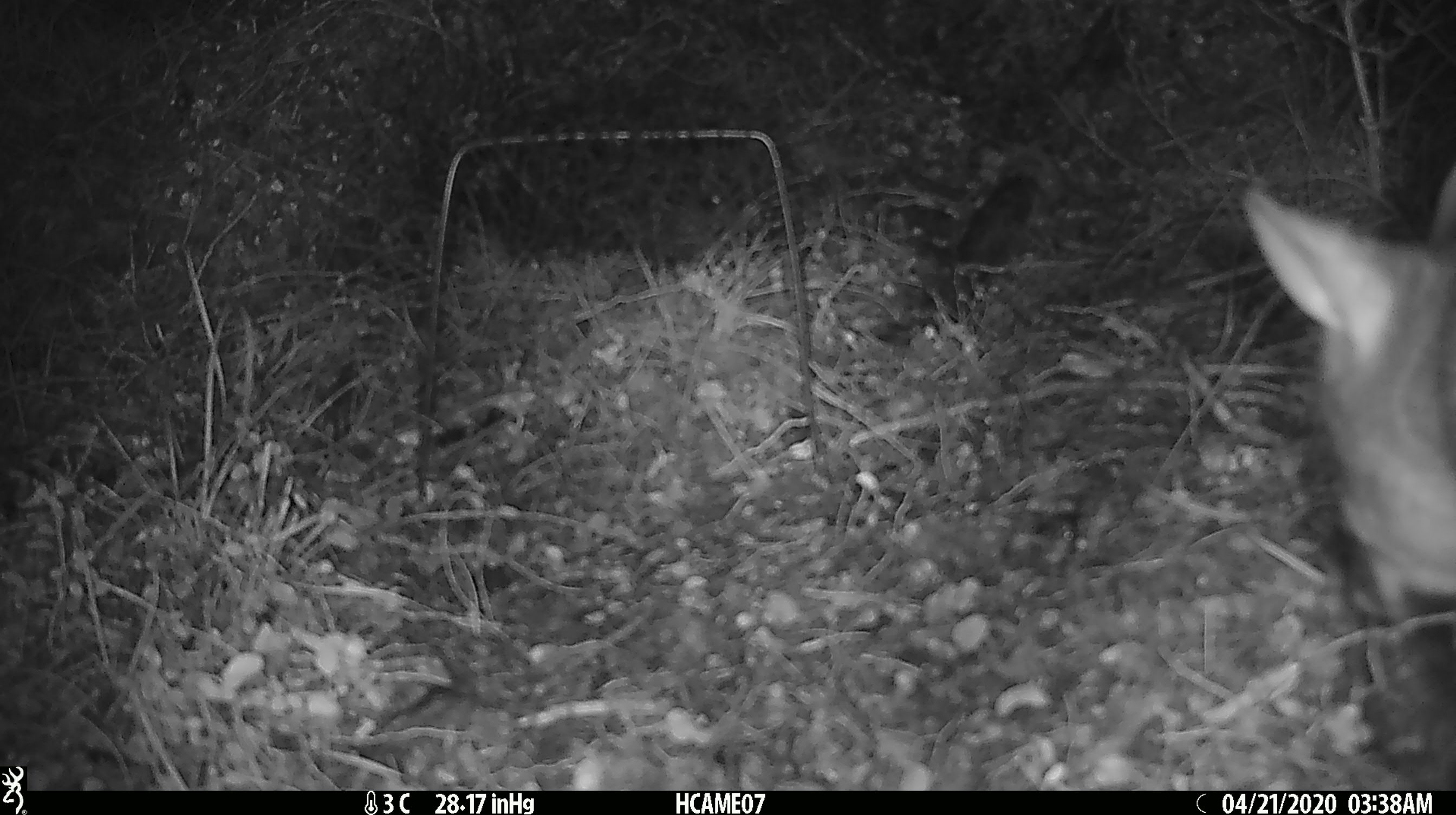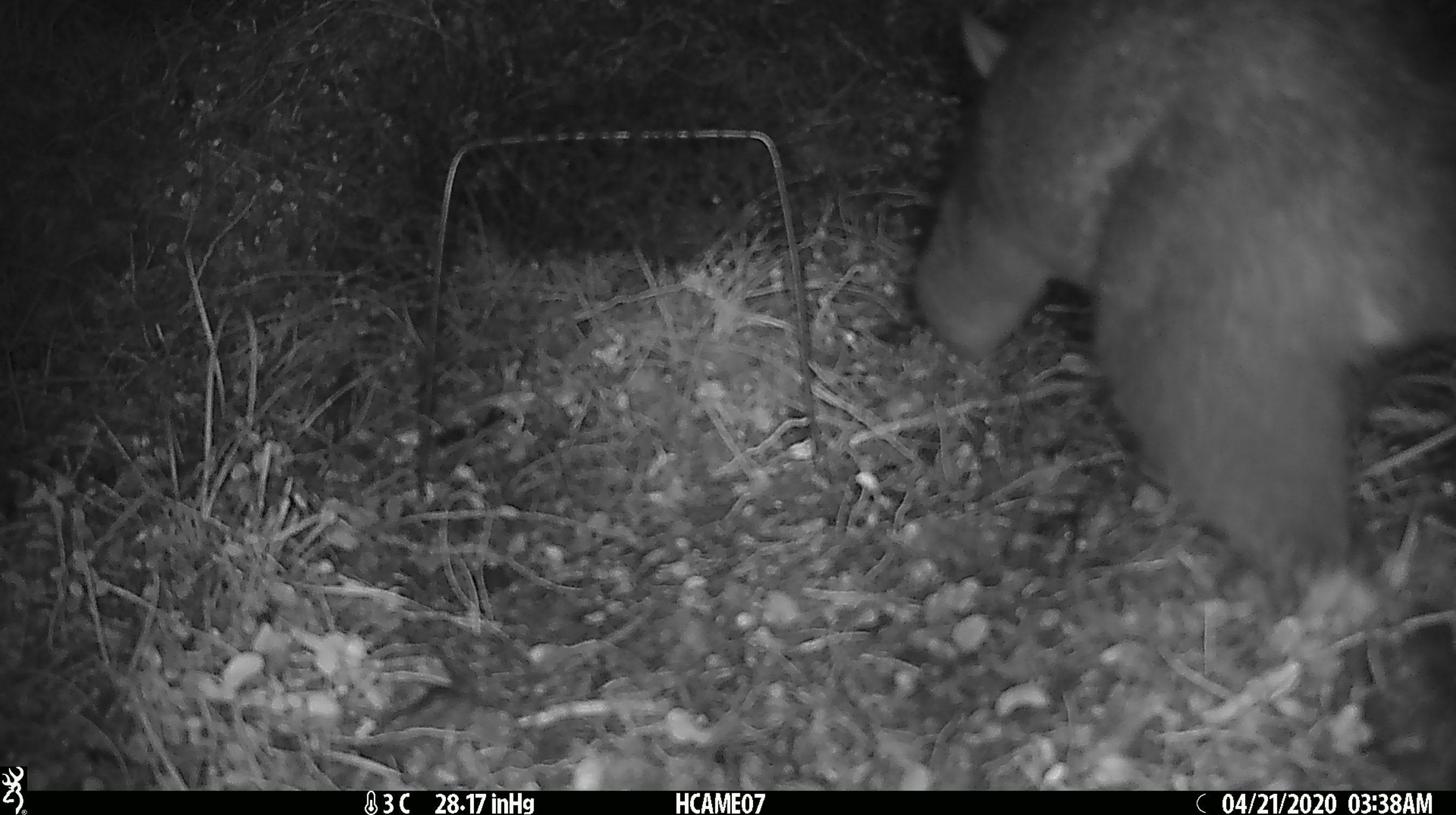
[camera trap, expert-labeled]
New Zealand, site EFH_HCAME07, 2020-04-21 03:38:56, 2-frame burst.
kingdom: Animalia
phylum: Chordata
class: Mammalia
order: Diprotodontia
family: Phalangeridae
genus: Trichosurus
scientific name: Trichosurus vulpecula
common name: common brushtail possum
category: possum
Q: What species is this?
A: Possum (common brushtail possum) (Trichosurus vulpecula).